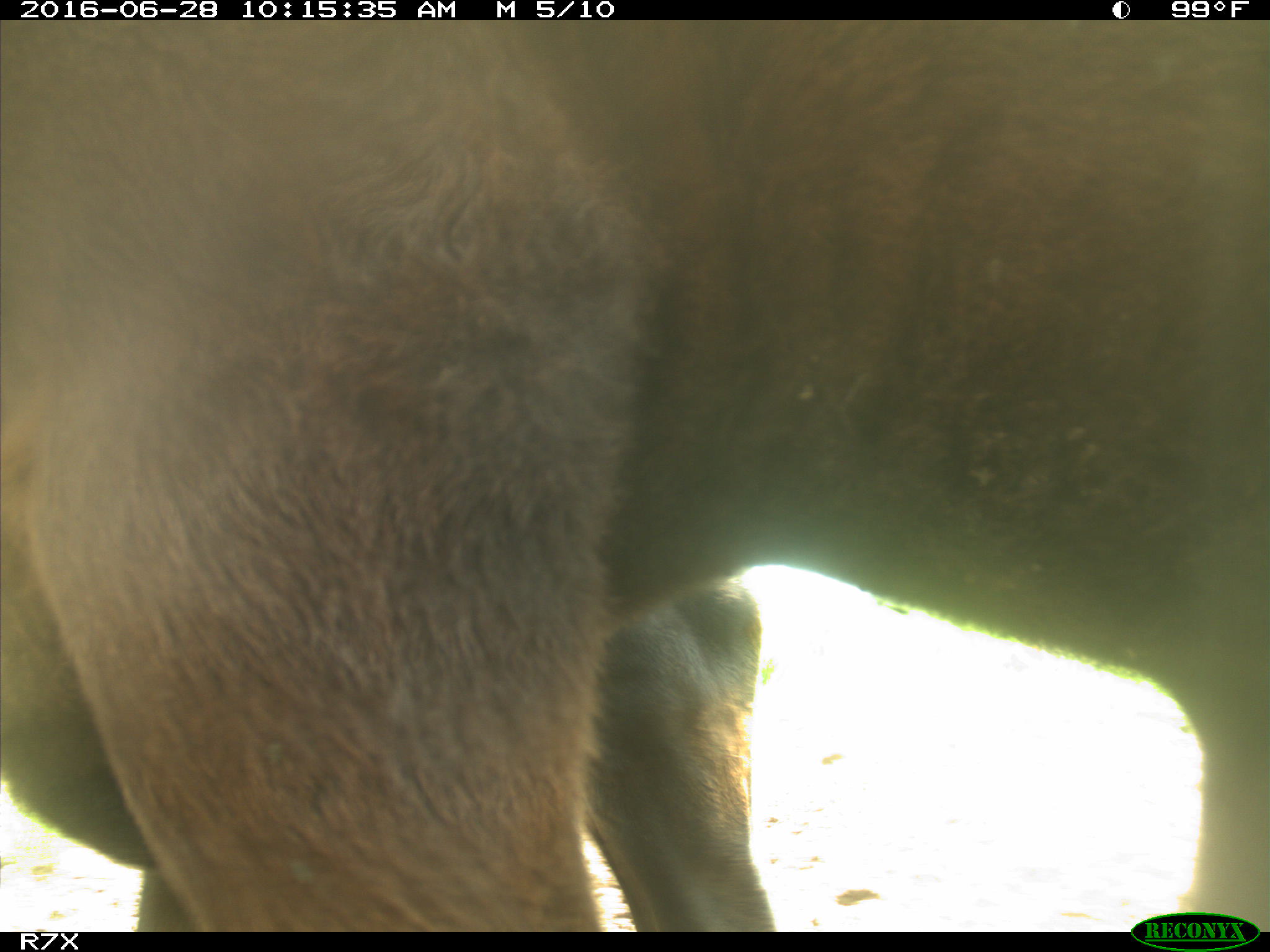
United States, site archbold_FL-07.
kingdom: Animalia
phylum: Chordata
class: Mammalia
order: Artiodactyla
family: Bovidae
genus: Bos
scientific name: Bos taurus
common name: domestic cow